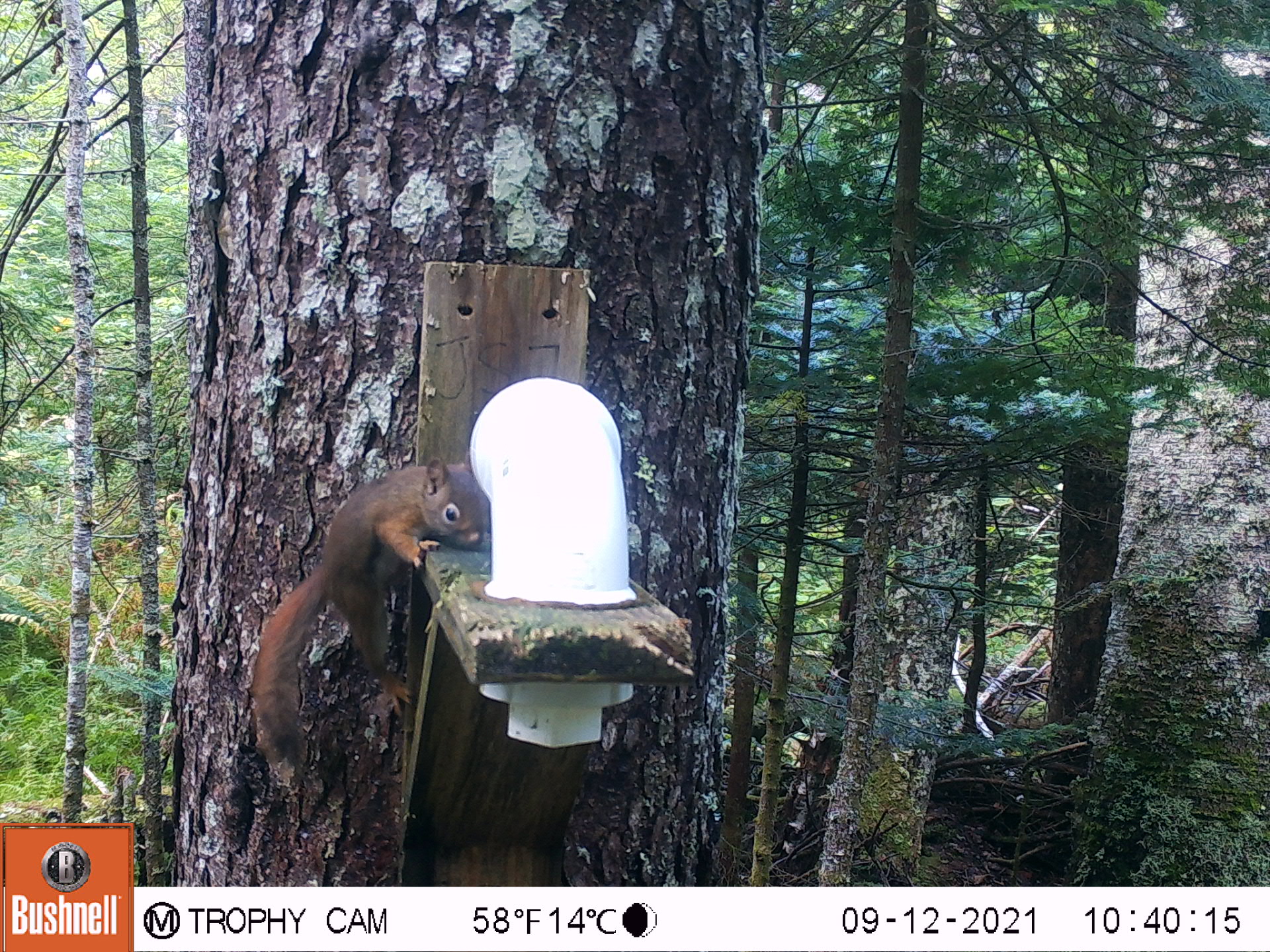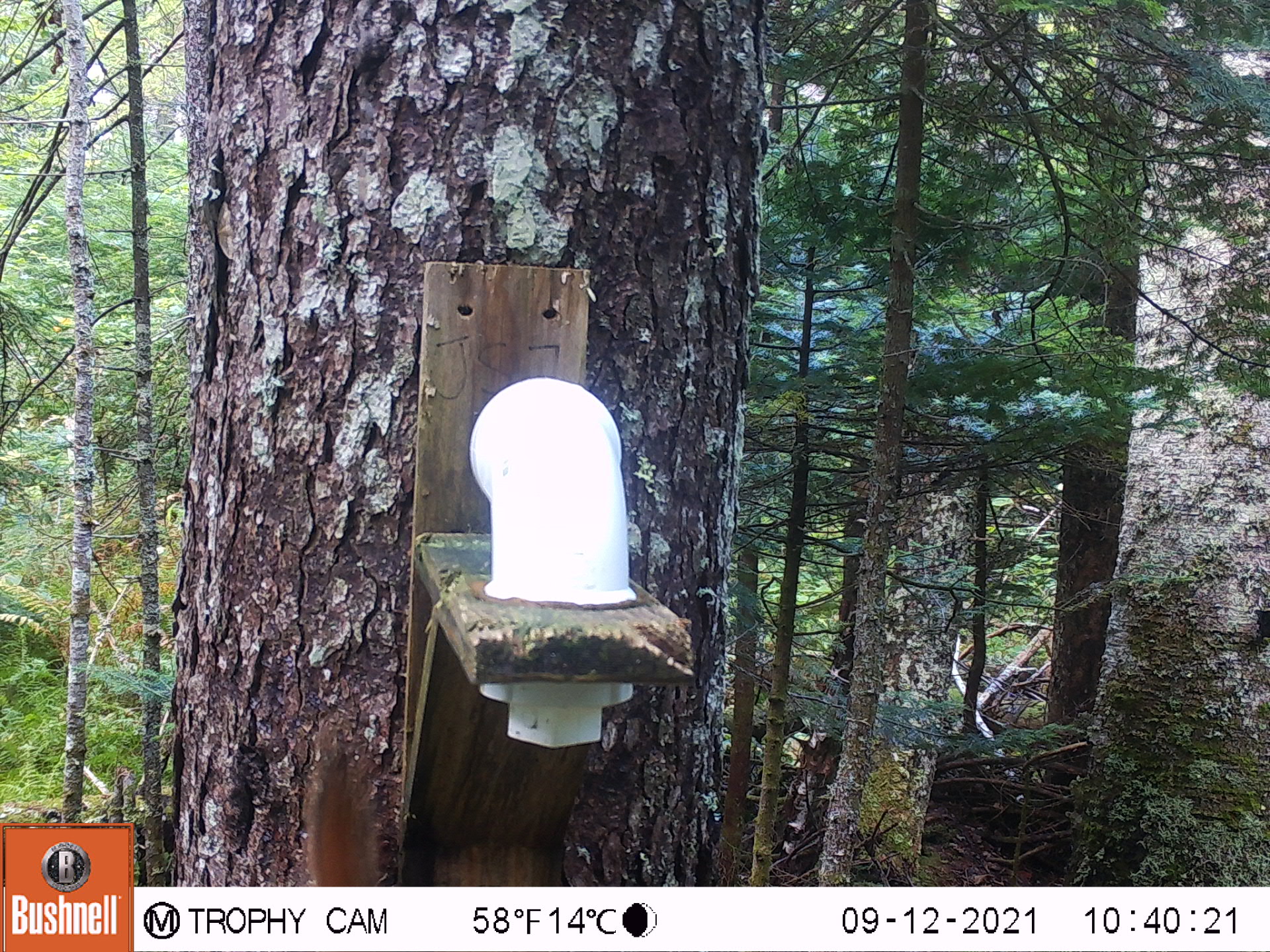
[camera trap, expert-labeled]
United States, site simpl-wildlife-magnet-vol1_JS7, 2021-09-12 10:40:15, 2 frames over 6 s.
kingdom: Animalia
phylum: Chordata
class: Mammalia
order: Rodentia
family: Sciuridae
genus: Tamiasciurus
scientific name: Tamiasciurus hudsonicus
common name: red squirrel